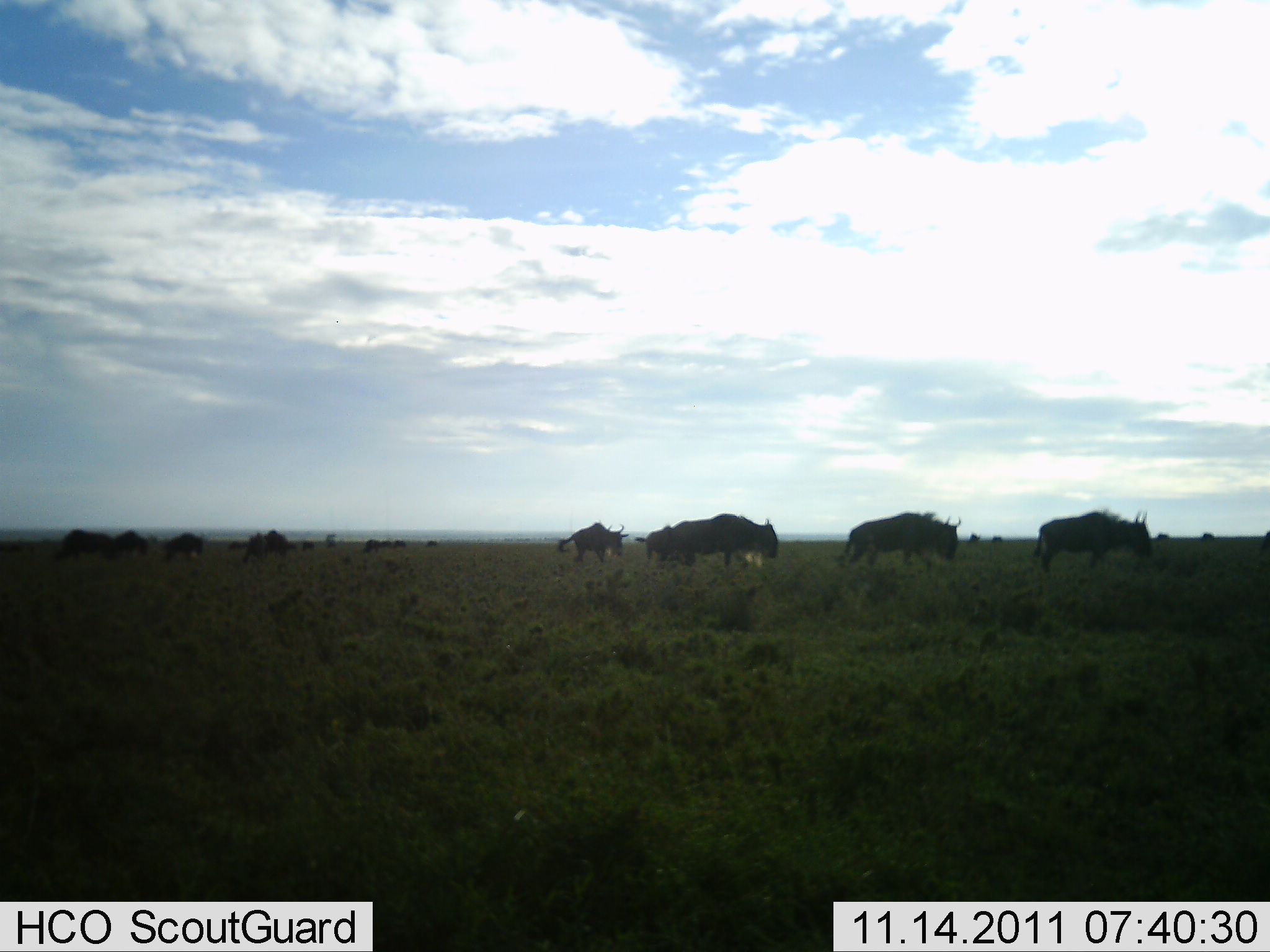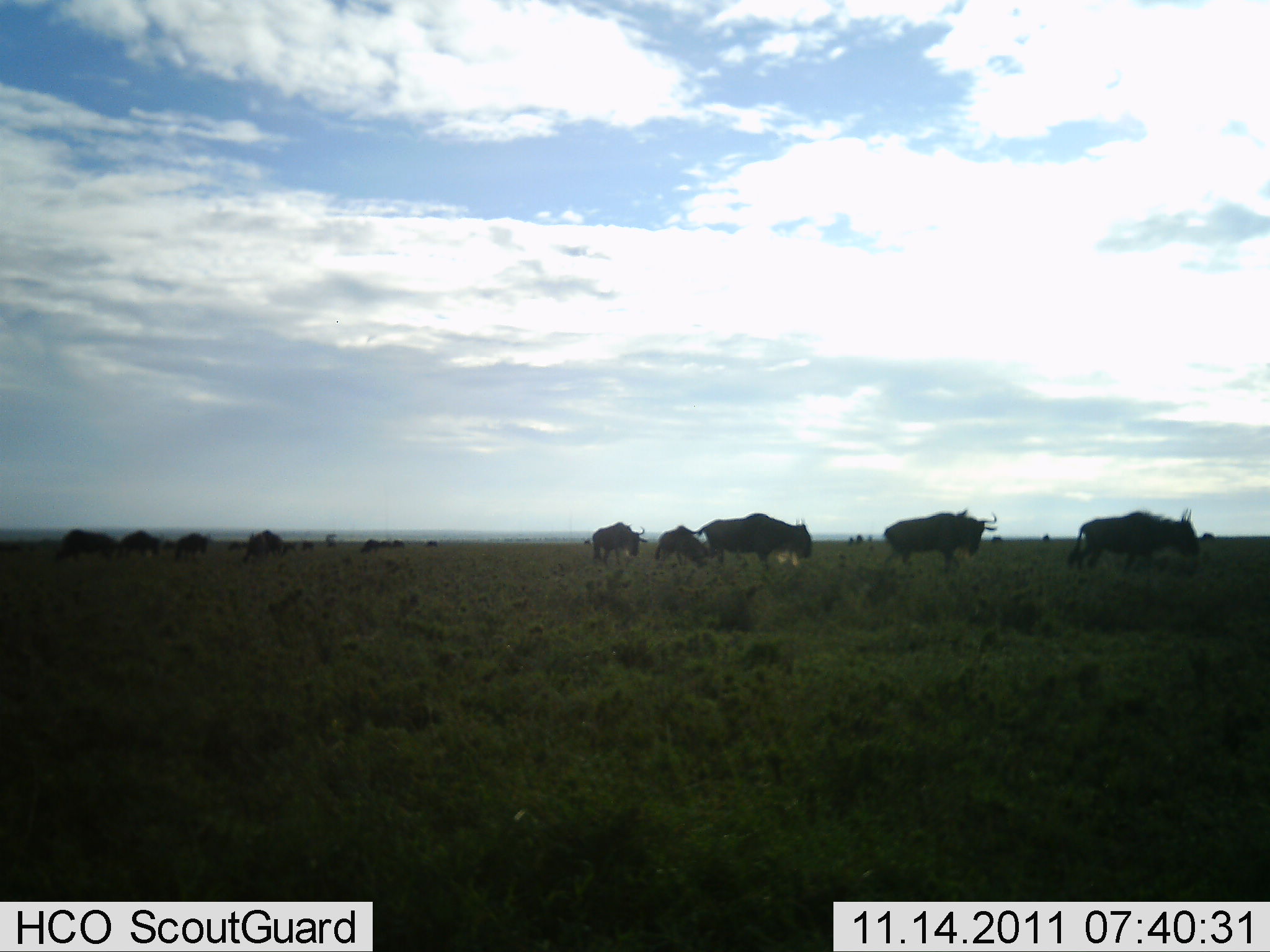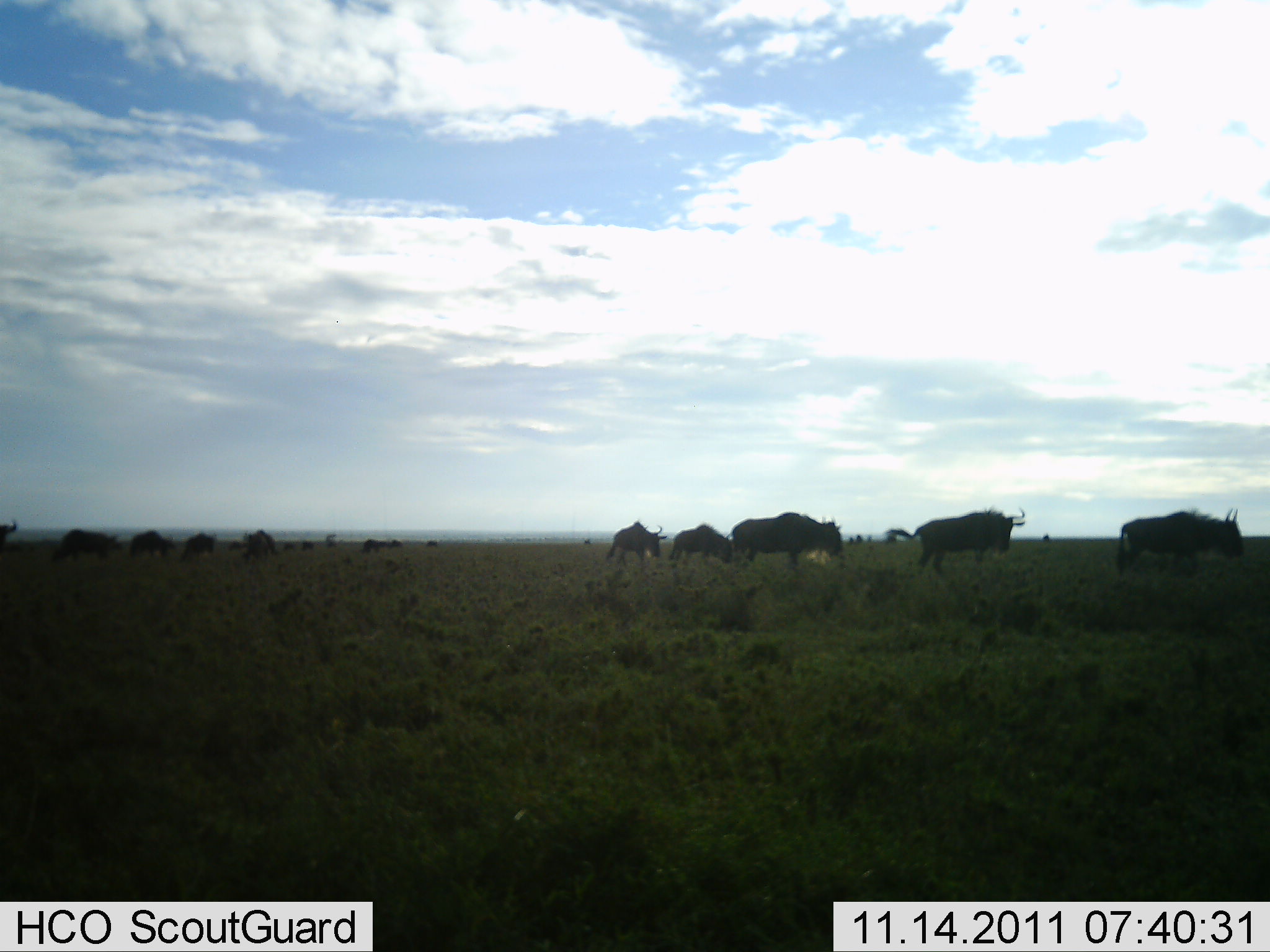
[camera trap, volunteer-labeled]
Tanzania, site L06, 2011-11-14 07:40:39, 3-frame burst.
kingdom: Animalia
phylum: Chordata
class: Mammalia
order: Artiodactyla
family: Bovidae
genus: Connochaetes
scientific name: Connochaetes taurinus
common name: blue wildebeest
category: wildebeest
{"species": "wildebeest (blue wildebeest) (Connochaetes taurinus)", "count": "10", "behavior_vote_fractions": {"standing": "23%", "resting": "0%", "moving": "85%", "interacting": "0%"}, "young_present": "8%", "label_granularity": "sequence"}